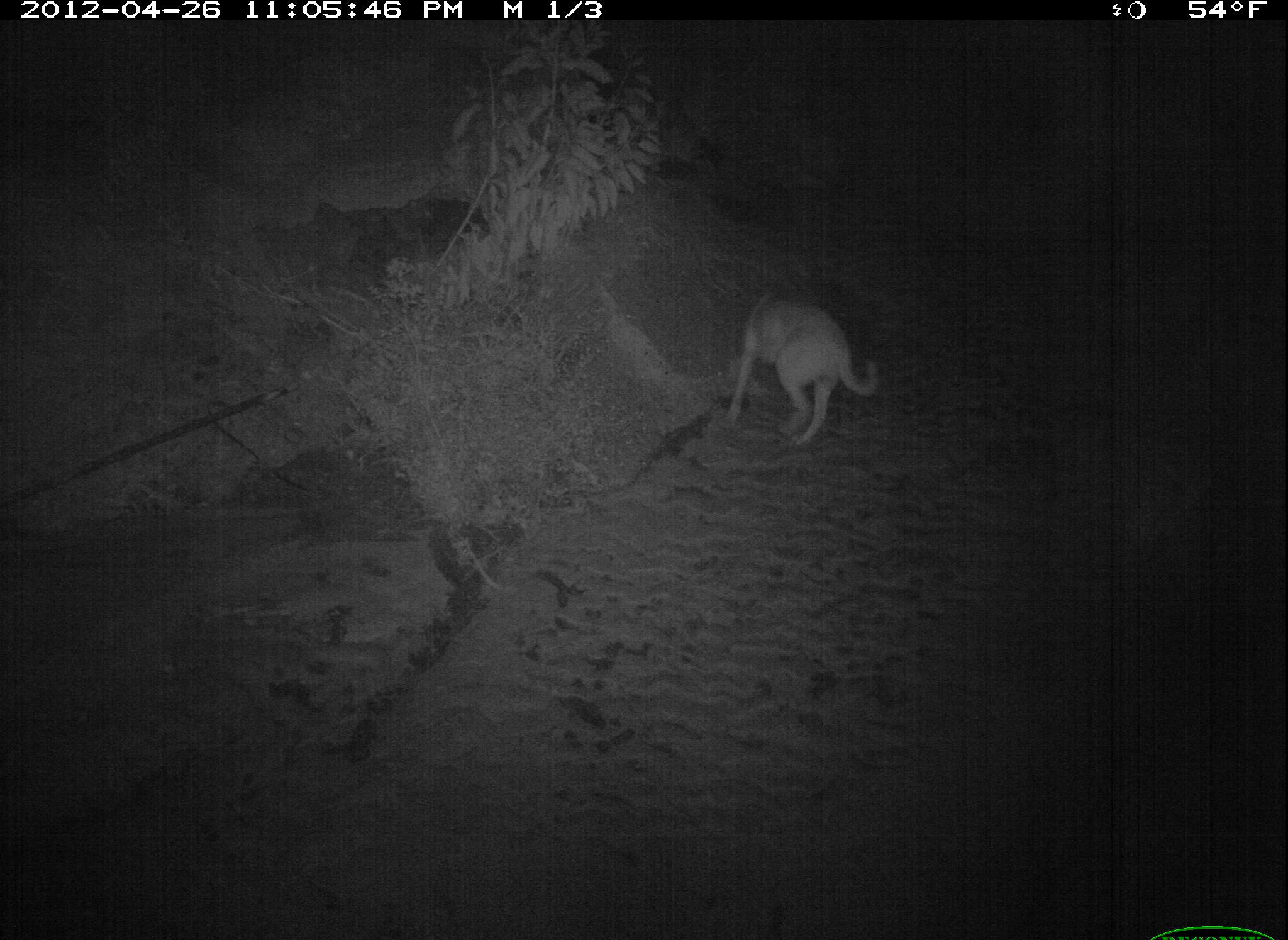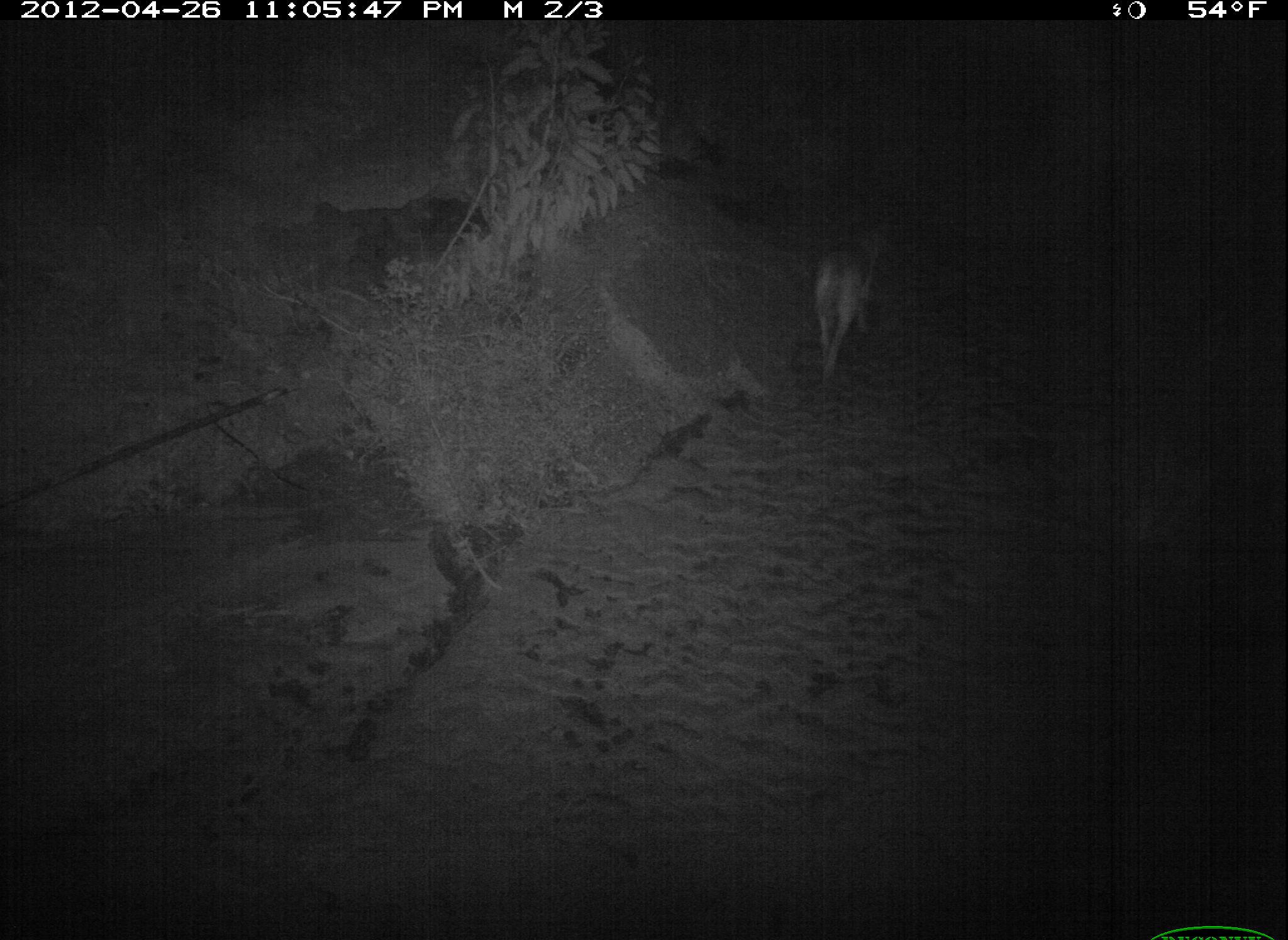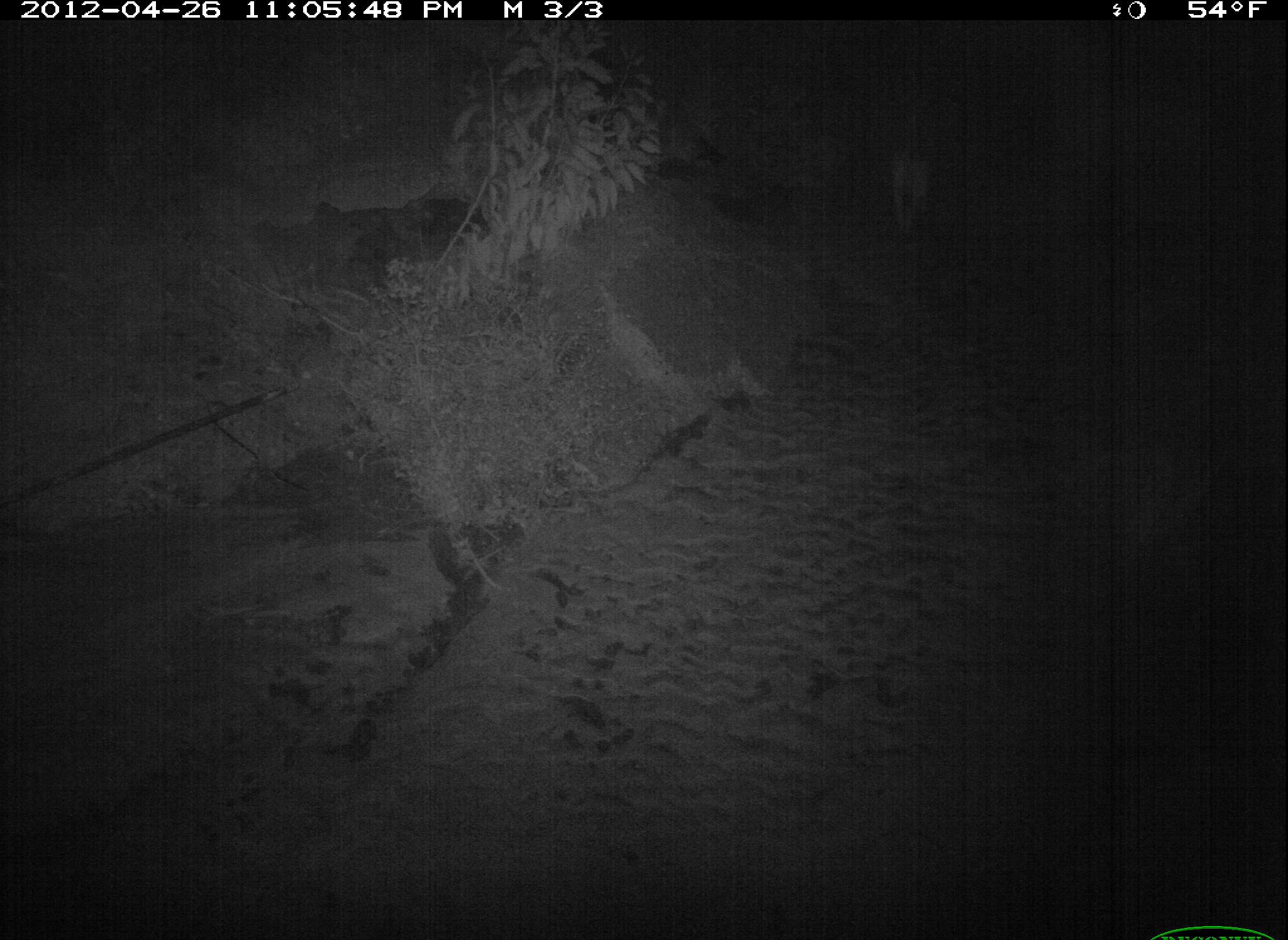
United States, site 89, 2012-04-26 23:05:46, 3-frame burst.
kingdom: Animalia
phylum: Chordata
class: Mammalia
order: Carnivora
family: Canidae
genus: Canis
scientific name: Canis familiaris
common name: domestic dog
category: dog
Dog (domestic dog) (Canis familiaris).